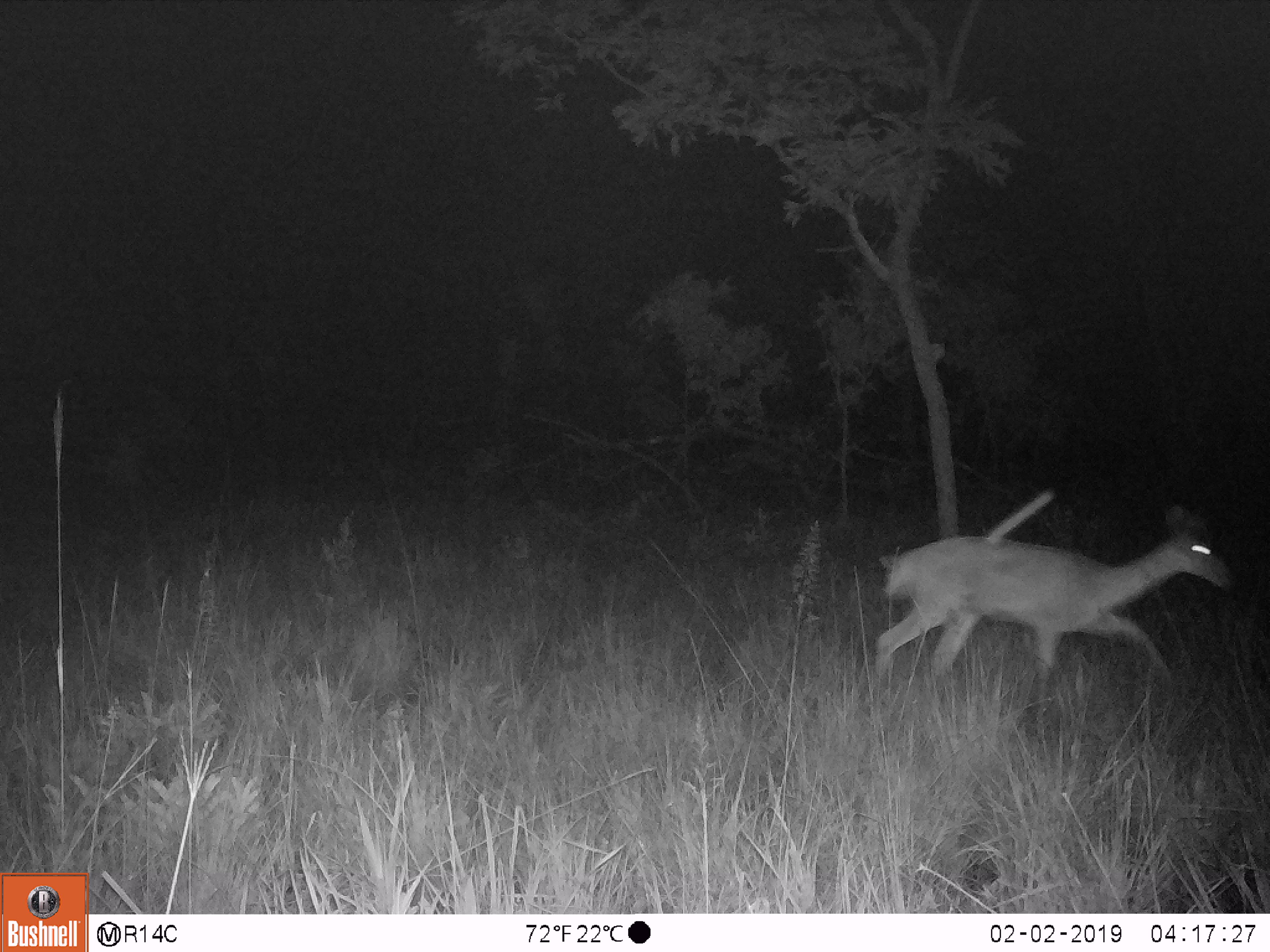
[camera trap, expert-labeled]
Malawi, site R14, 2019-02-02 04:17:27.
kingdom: Animalia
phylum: Chordata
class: Mammalia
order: Artiodactyla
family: Bovidae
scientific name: Antilopinae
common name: small antelope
Small antelope (Antilopinae), count 1.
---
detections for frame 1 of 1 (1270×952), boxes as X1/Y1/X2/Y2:
small antelope: 858/490/1243/703